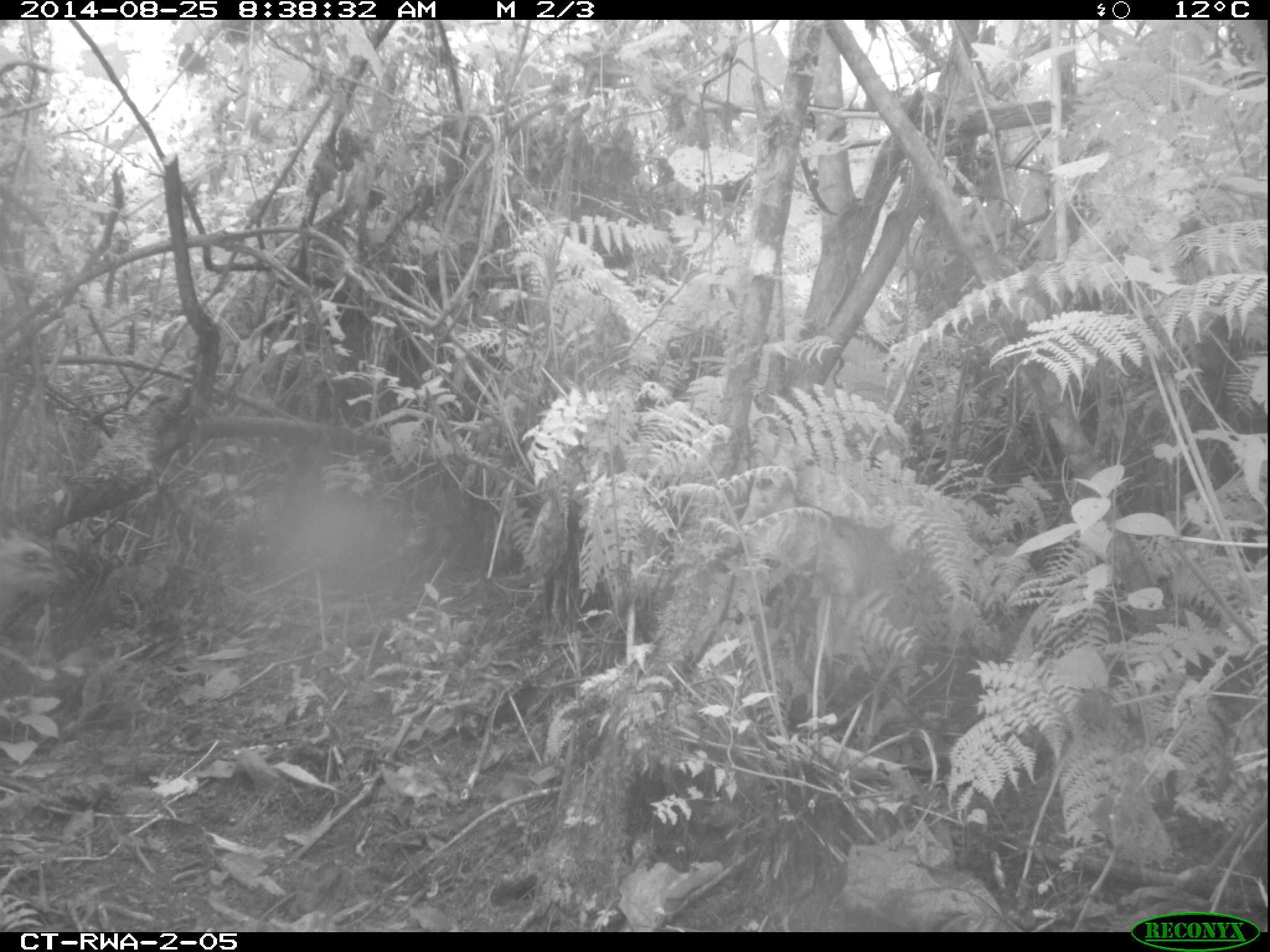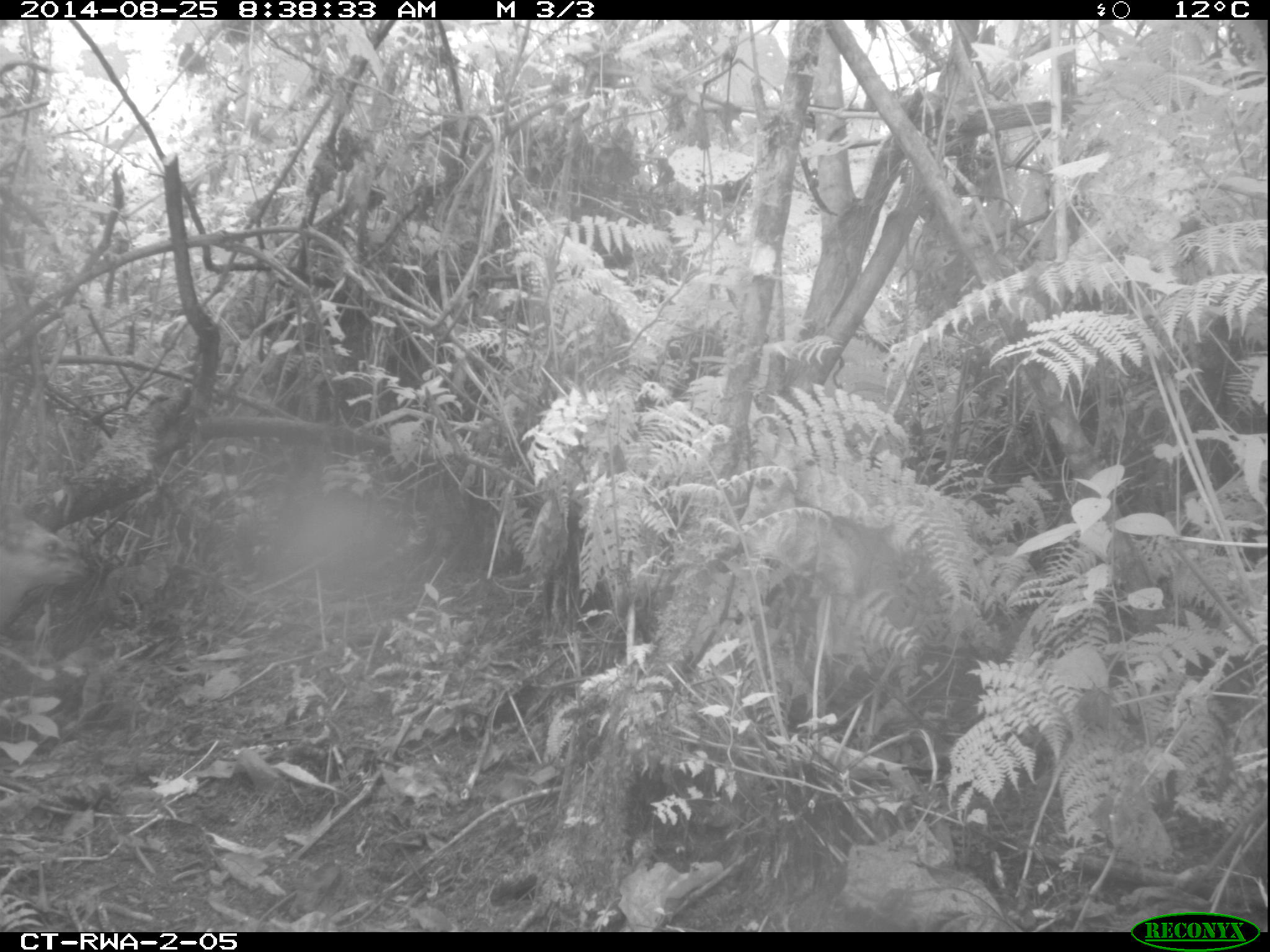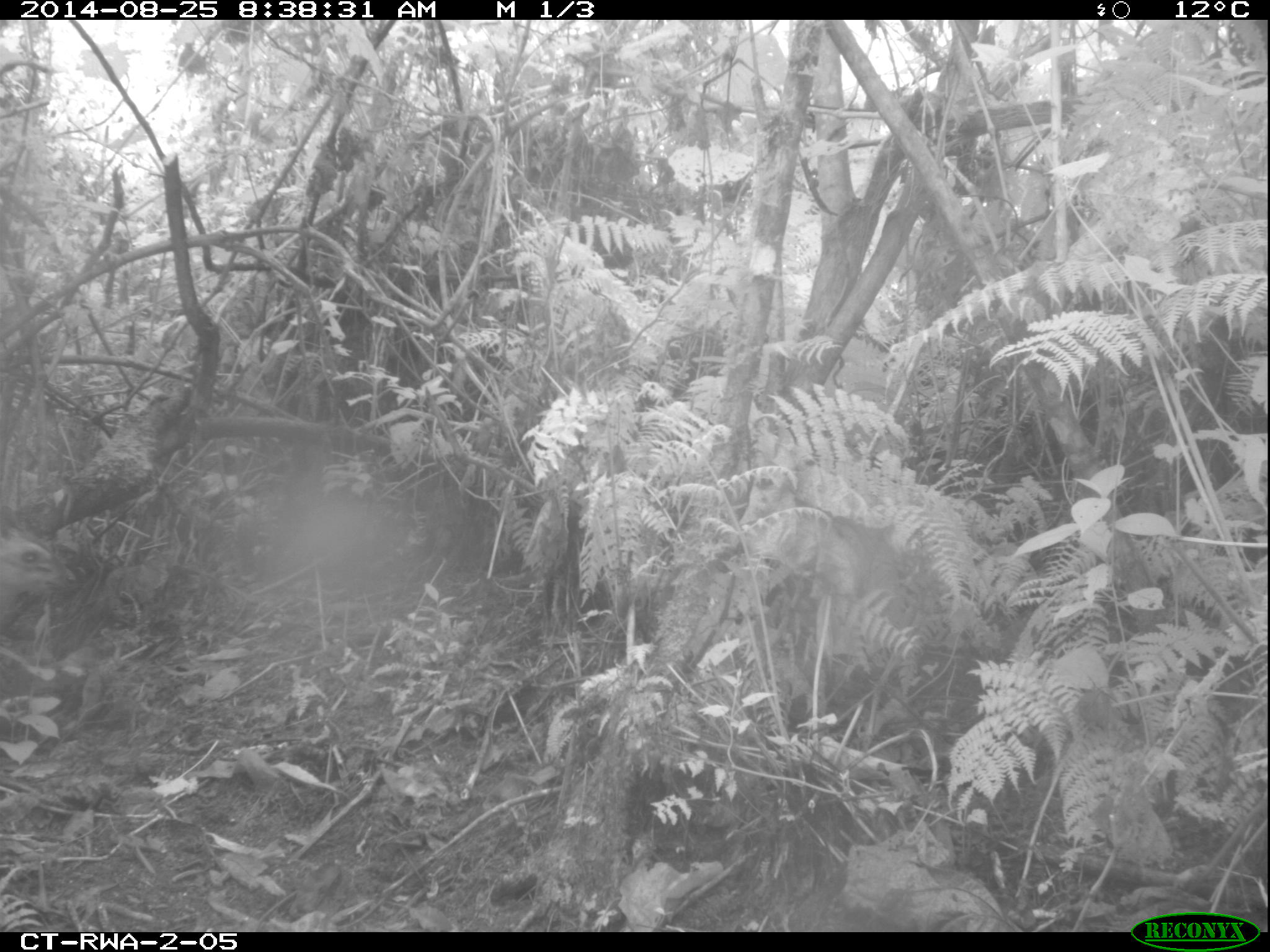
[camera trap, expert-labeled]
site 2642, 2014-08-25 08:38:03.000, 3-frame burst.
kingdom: Animalia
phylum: Chordata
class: Mammalia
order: Artiodactyla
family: Bovidae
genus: Cephalophus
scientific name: Cephalophus nigrifrons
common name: black-fronted duiker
Cephalophus nigrifrons (black-fronted duiker), count 1.